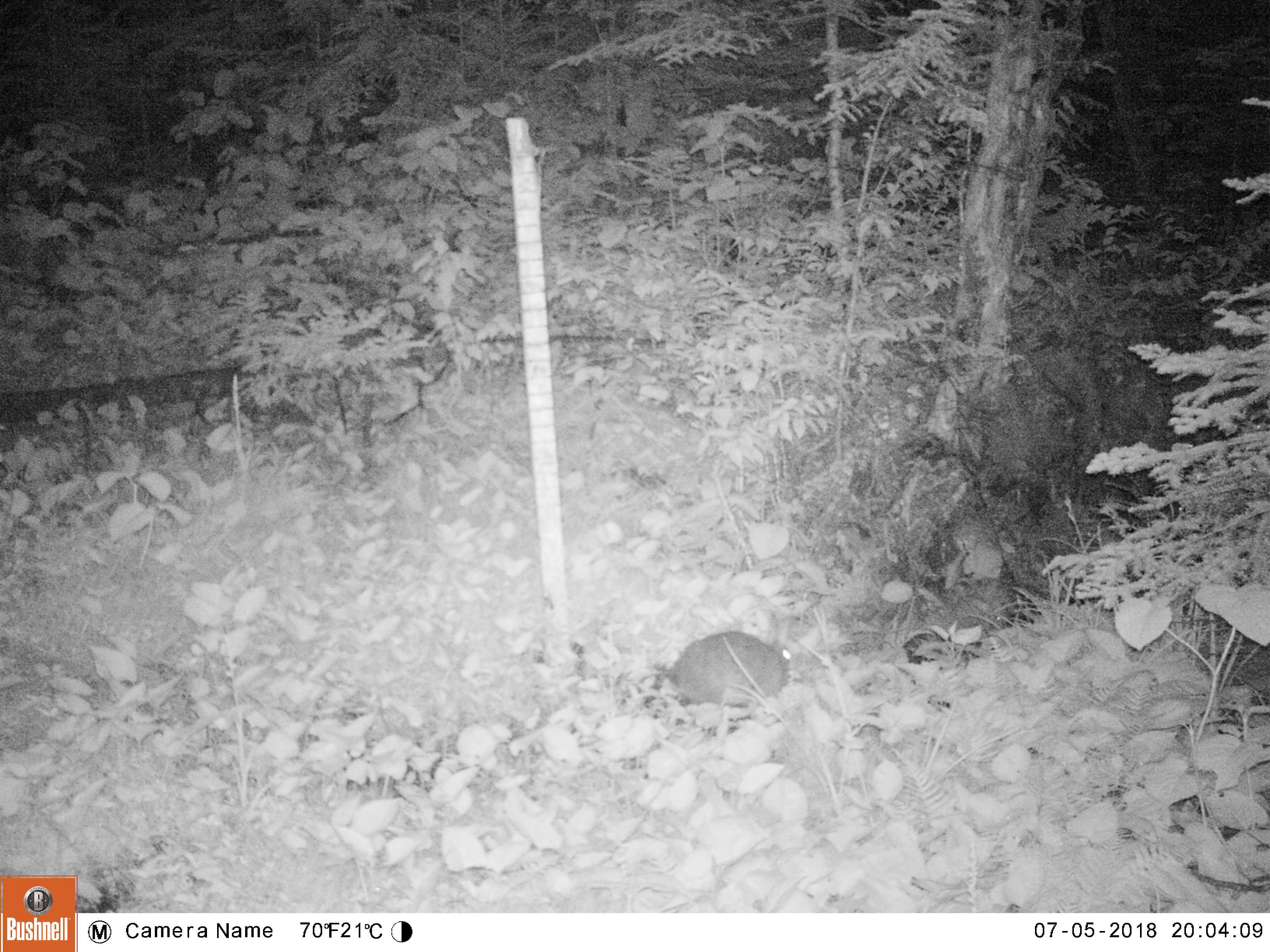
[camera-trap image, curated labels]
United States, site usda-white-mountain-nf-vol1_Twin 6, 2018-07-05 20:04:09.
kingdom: Animalia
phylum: Chordata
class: Mammalia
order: Lagomorpha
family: Leporidae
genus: Lepus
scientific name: Lepus americanus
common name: snowshoe hare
Snowshoe hare (Lepus americanus).